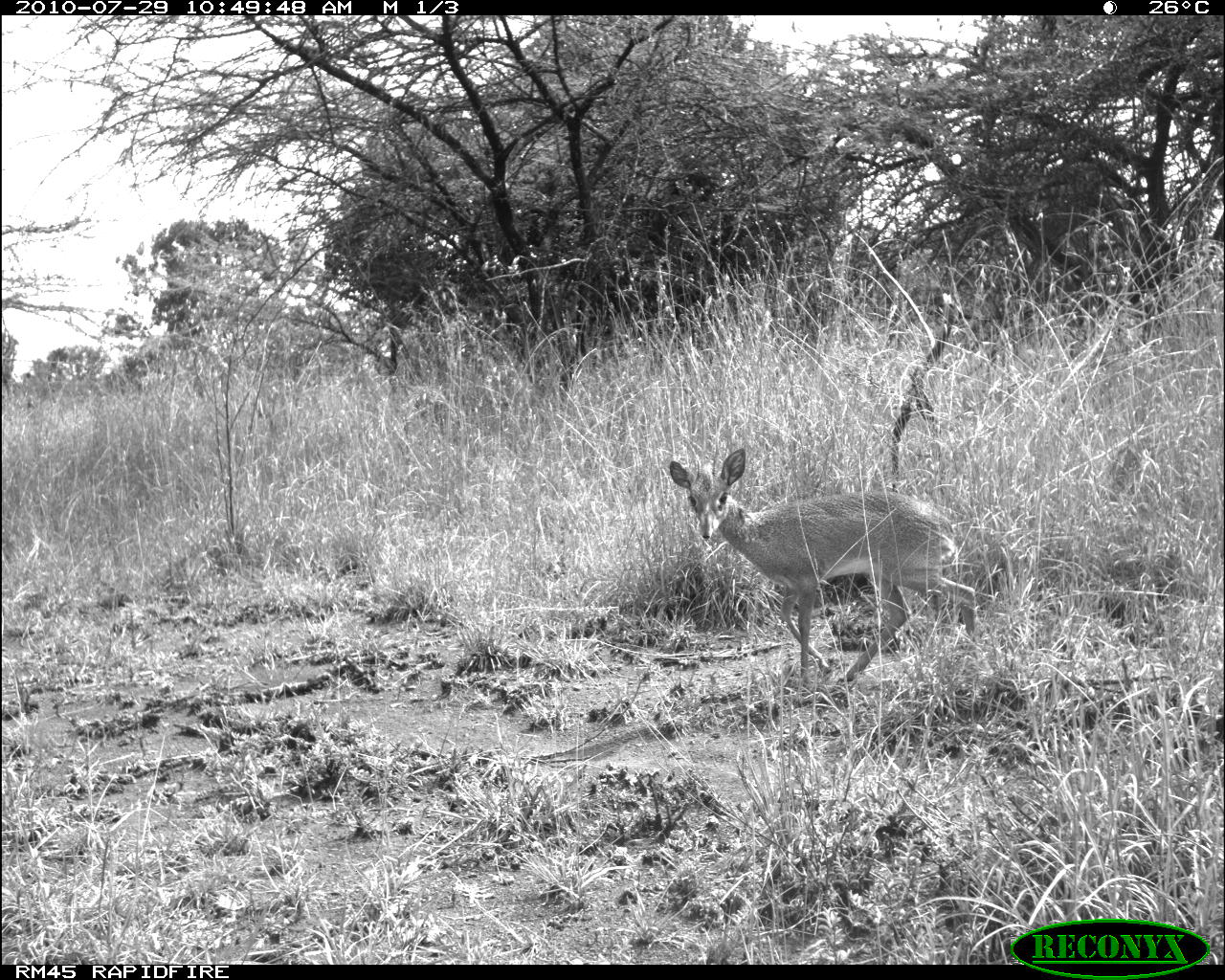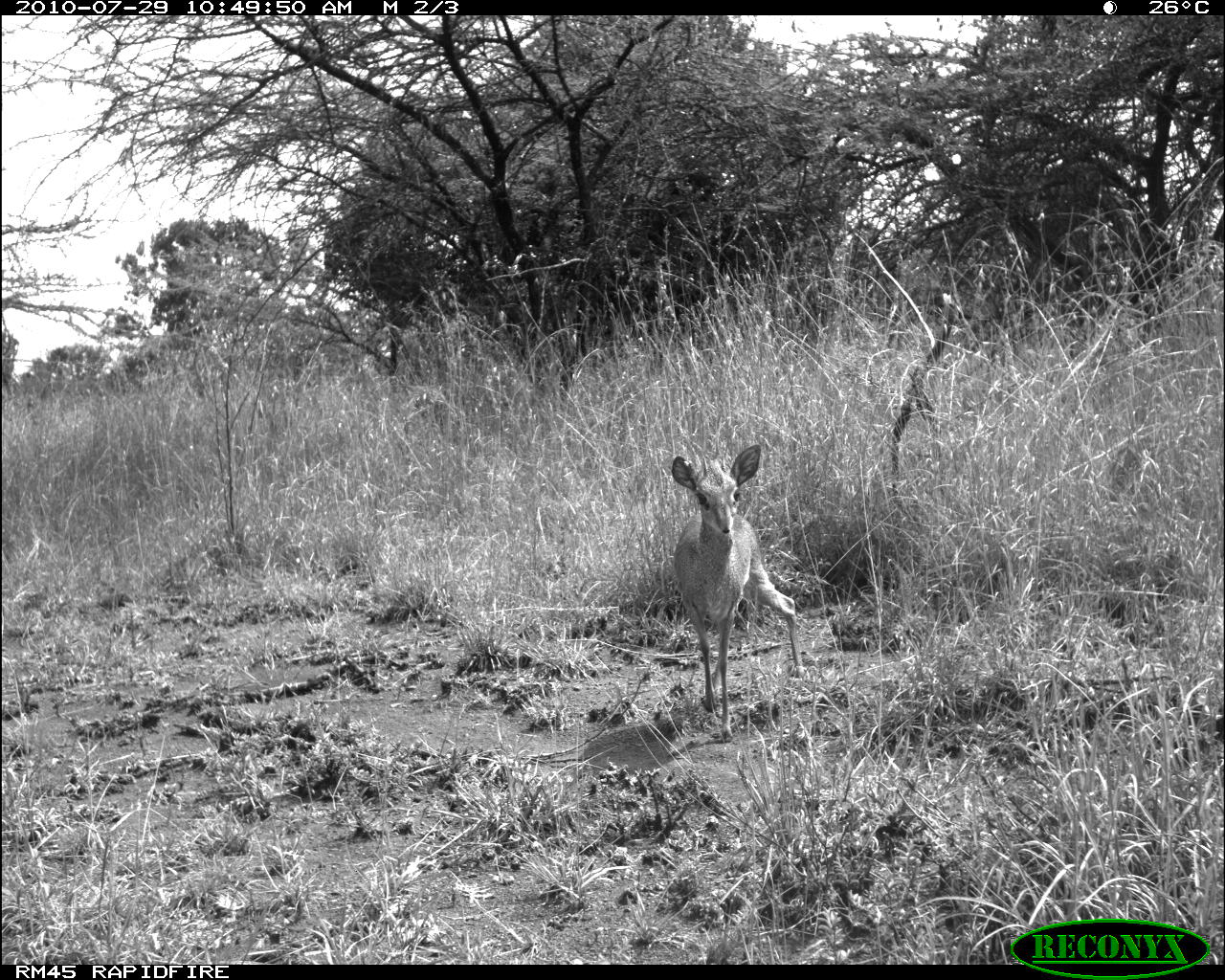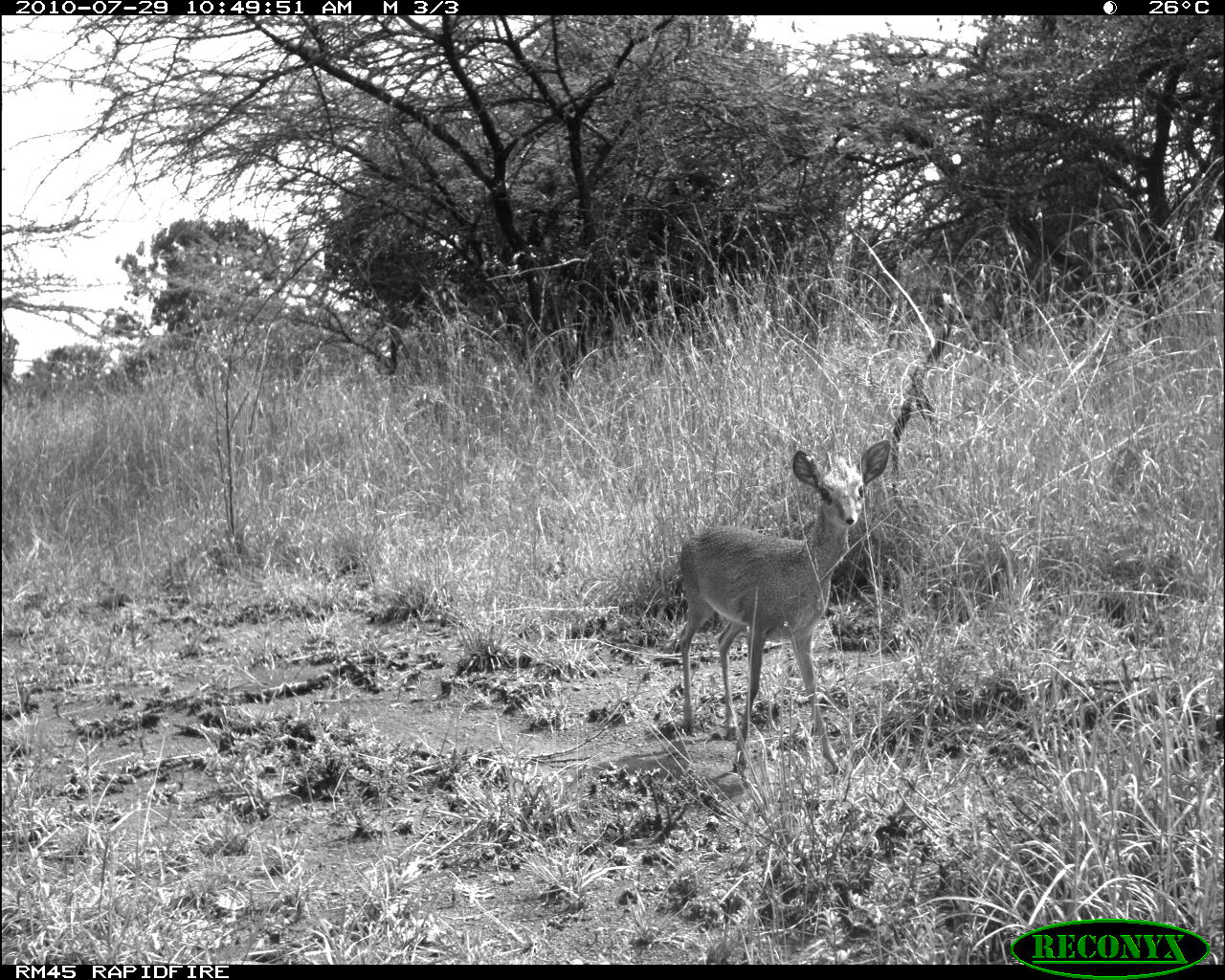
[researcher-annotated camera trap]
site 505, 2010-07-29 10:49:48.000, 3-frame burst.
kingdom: Animalia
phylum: Chordata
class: Mammalia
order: Artiodactyla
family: Bovidae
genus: Madoqua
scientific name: Madoqua guentheri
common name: günther's dik-dik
Madoqua guentheri (günther's dik-dik), count 1.